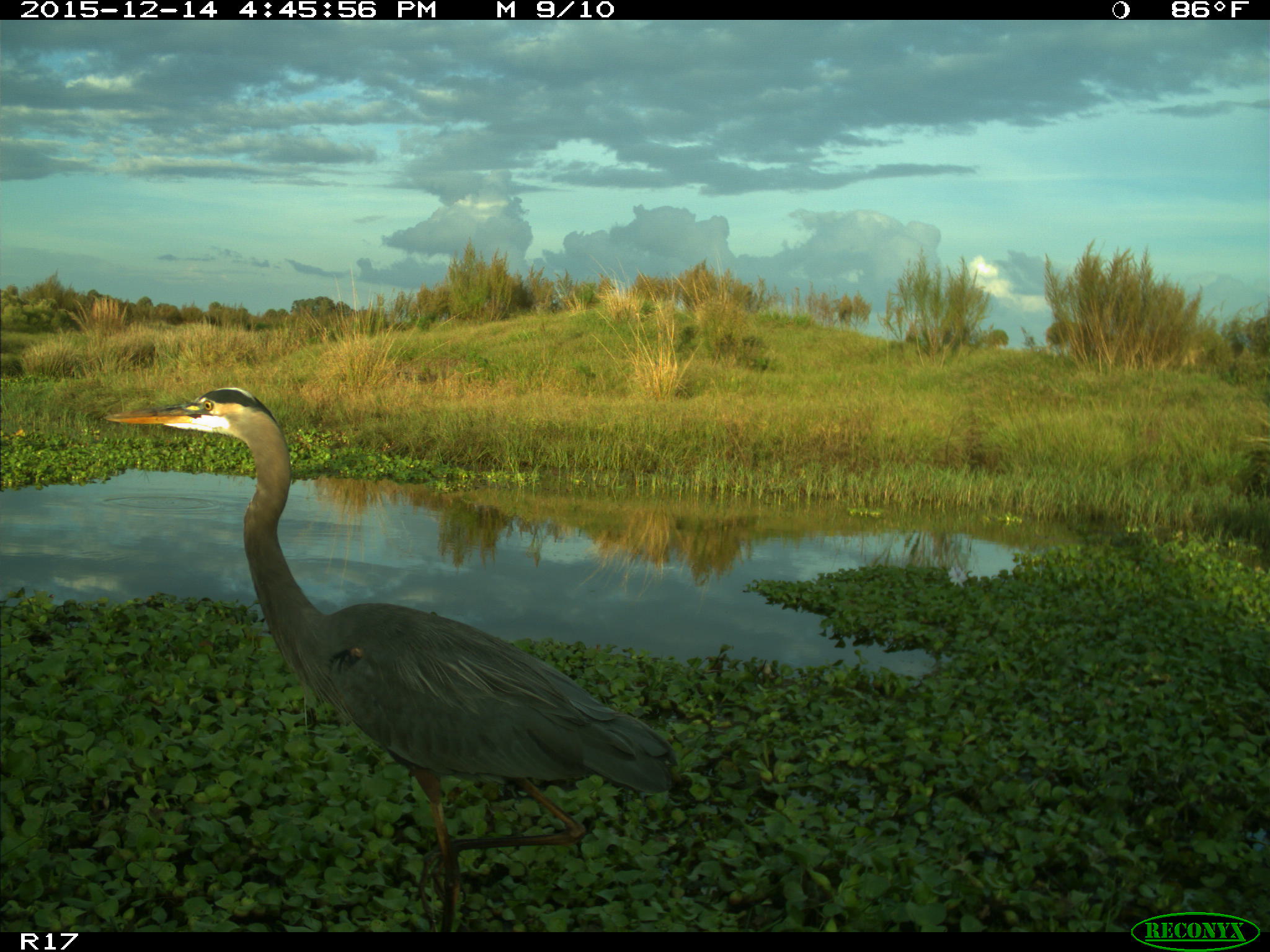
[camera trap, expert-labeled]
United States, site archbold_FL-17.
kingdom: Animalia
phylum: Chordata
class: Aves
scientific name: Aves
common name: birds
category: unidentified bird